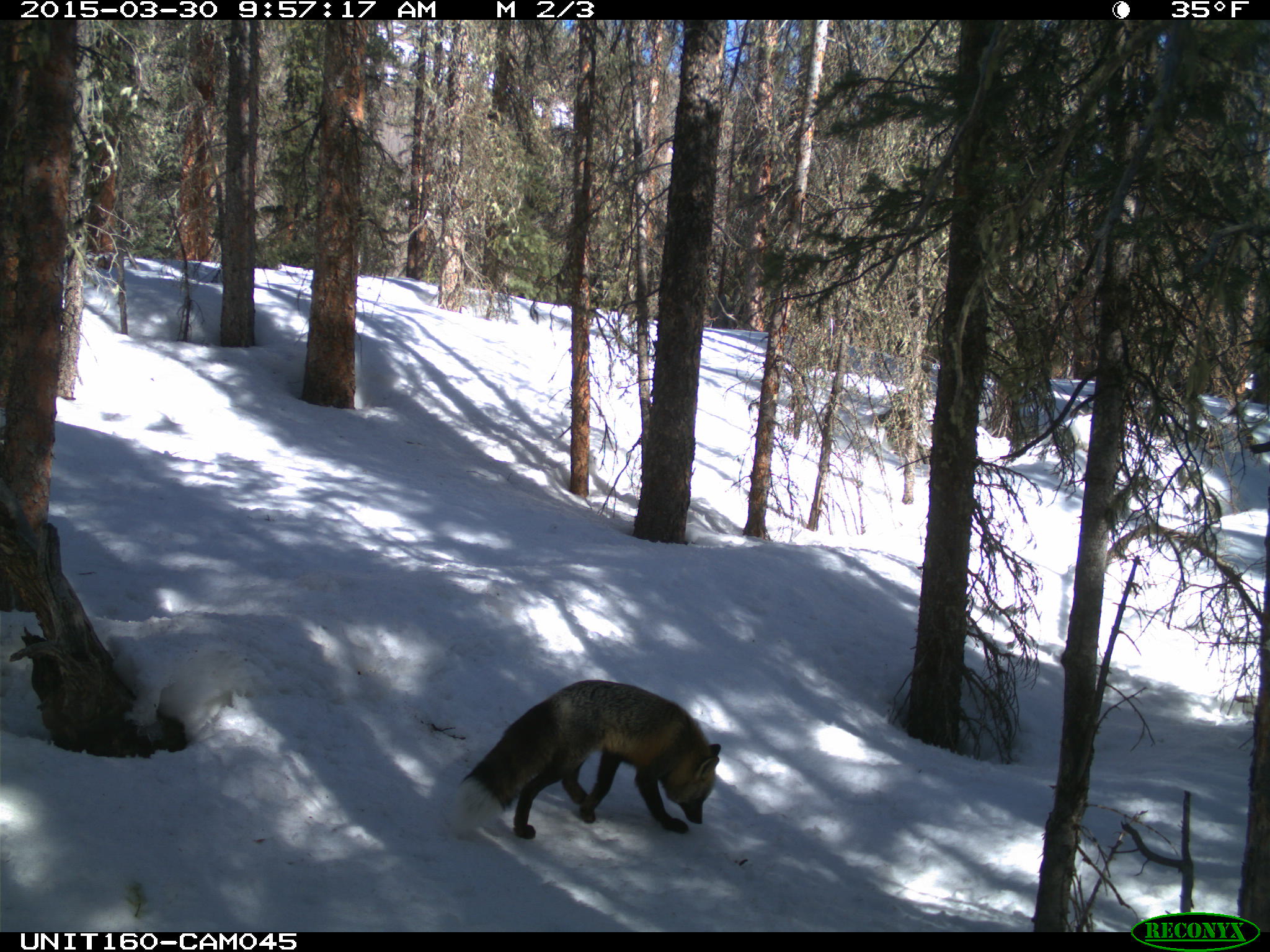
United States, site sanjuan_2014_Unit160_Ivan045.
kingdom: Animalia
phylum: Chordata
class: Mammalia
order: Carnivora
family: Canidae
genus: Vulpes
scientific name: Vulpes vulpes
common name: red fox